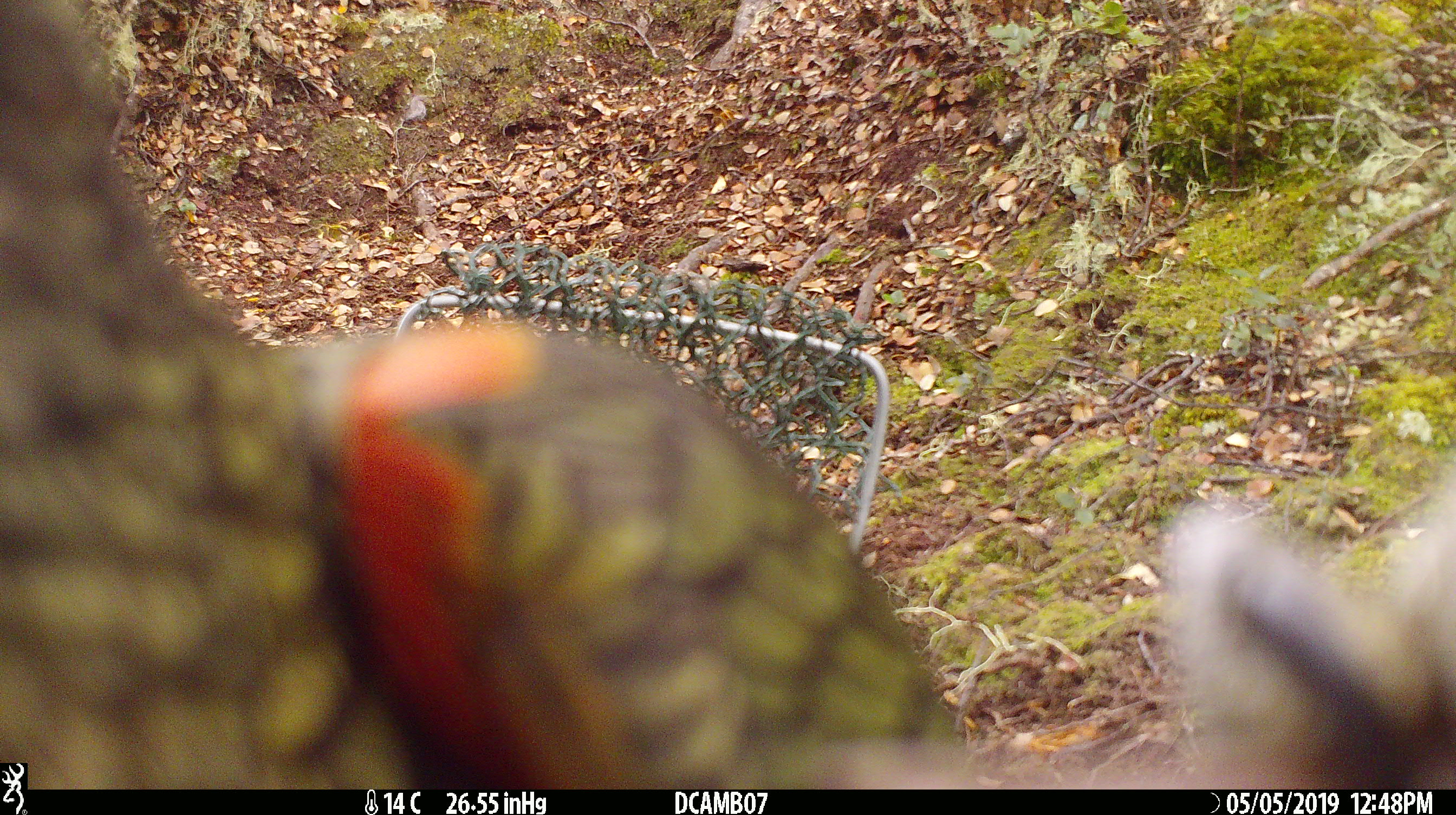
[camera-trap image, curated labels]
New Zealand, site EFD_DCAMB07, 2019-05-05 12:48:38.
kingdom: Animalia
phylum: Chordata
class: Aves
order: Psittaciformes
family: Strigopidae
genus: Nestor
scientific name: Nestor notabilis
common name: kea